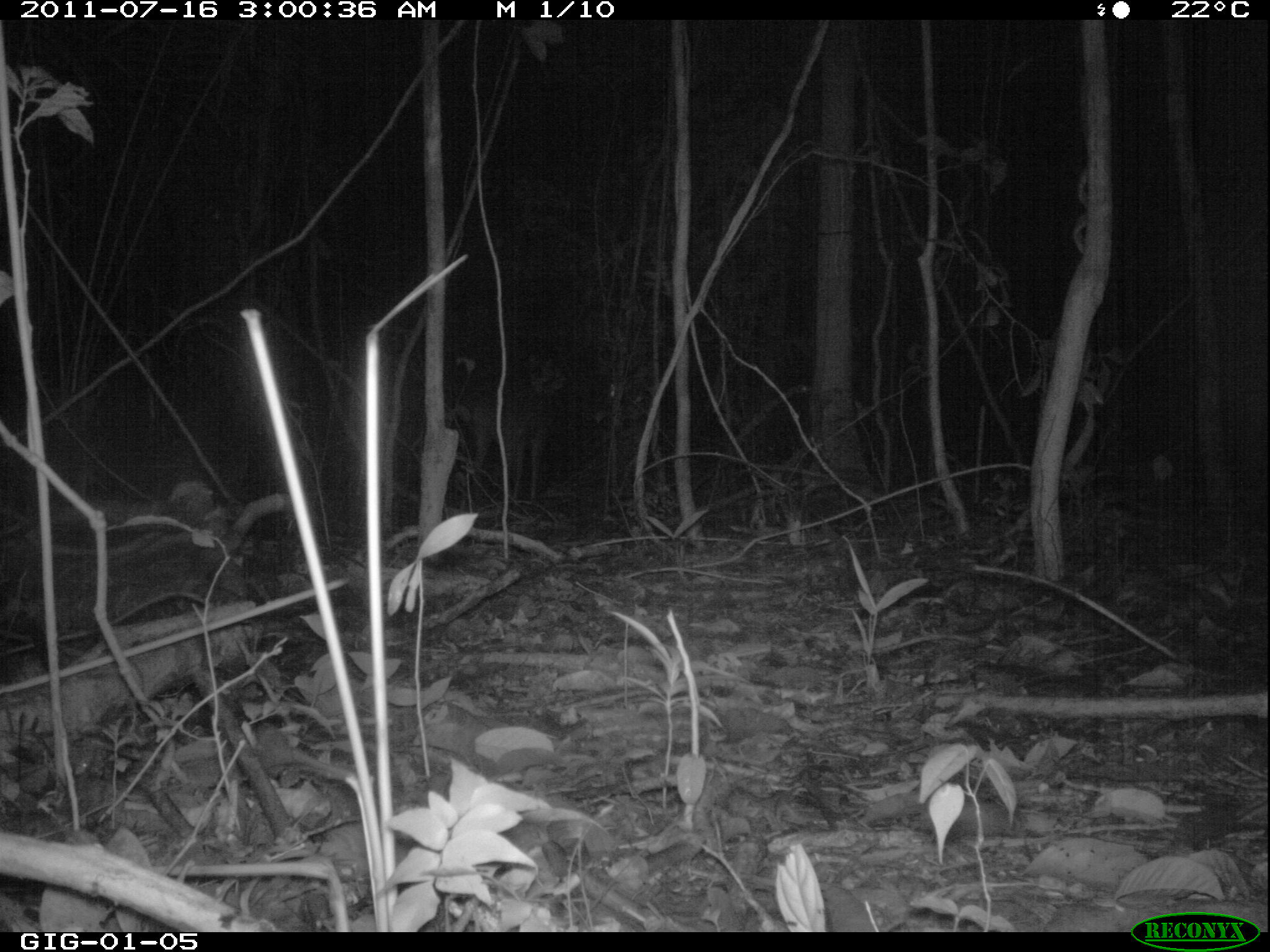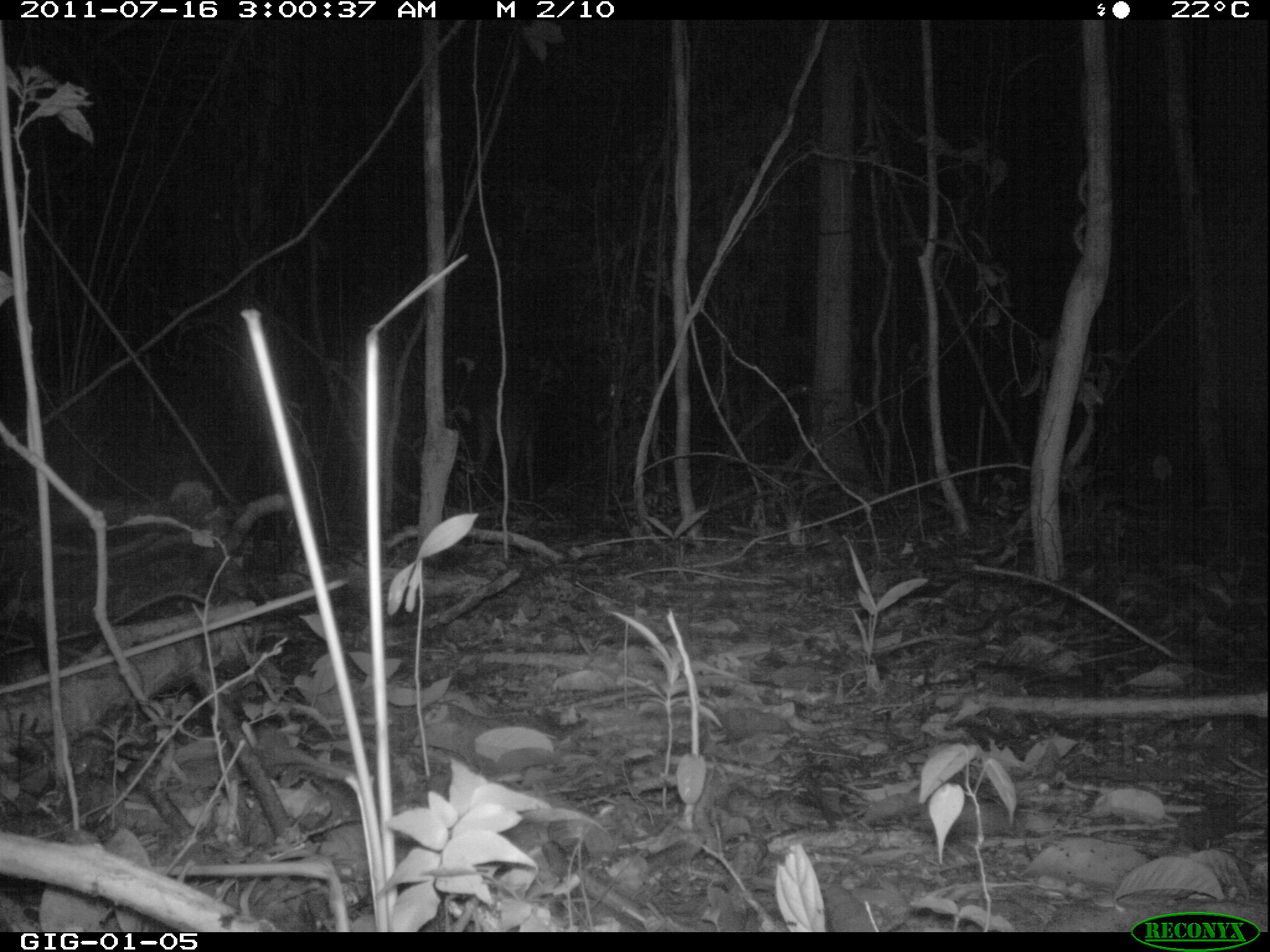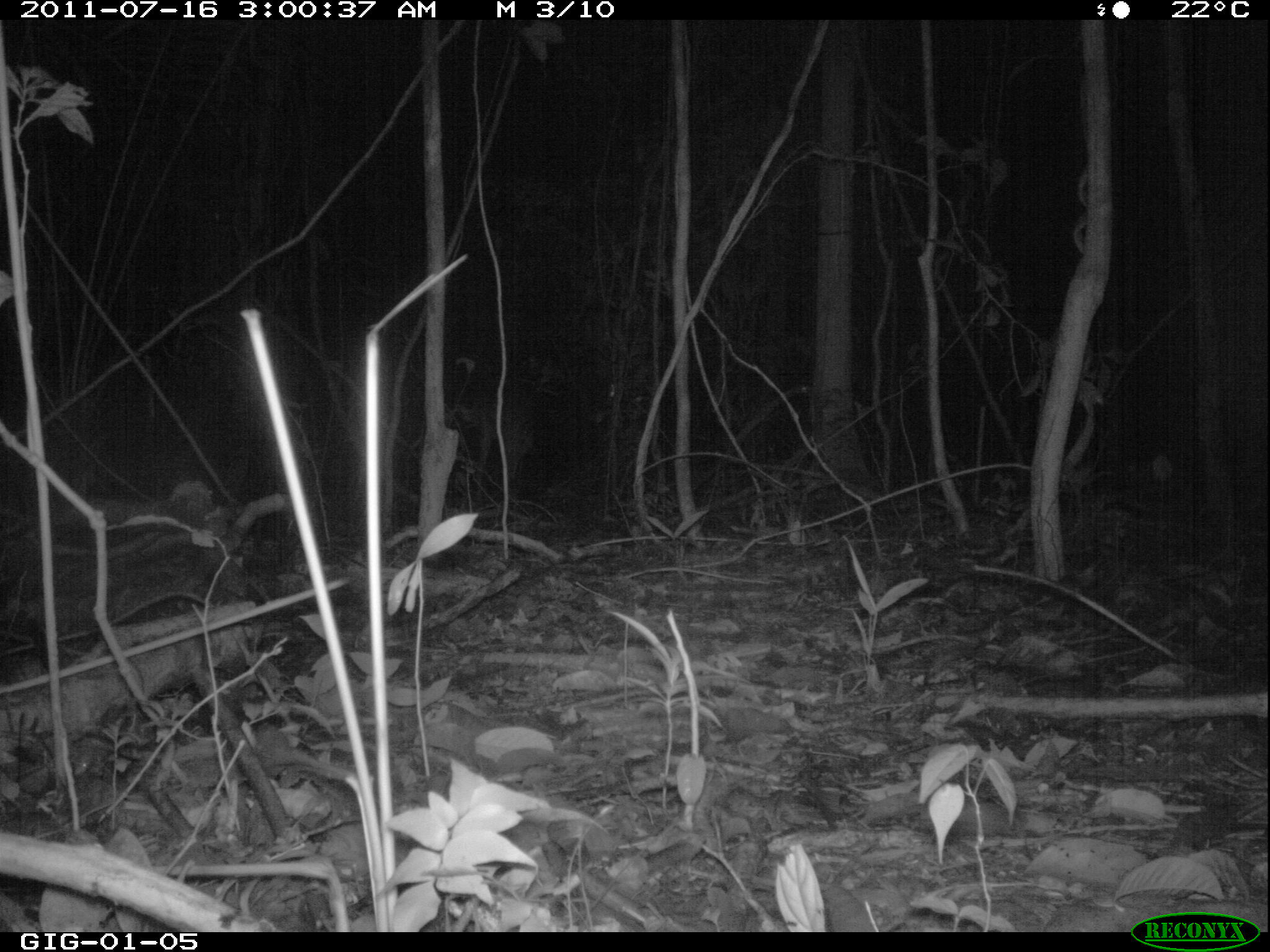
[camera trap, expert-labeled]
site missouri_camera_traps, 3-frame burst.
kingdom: Animalia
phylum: Chordata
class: Mammalia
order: Artiodactyla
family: Cervidae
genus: Mazama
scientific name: Mazama americana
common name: red brocket deer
Red brocket deer (Mazama americana). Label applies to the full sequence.